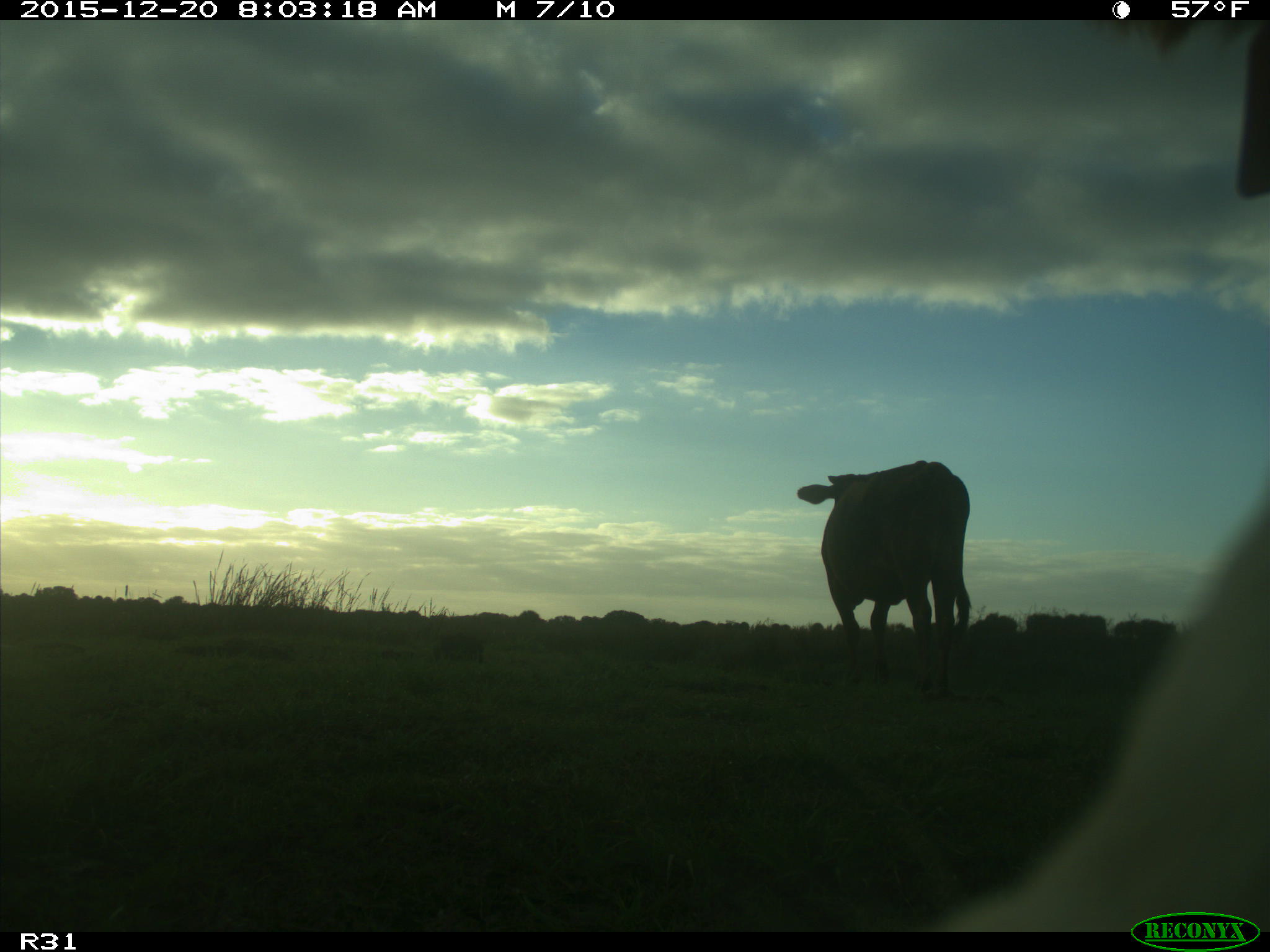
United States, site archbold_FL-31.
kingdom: Animalia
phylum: Chordata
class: Mammalia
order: Artiodactyla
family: Bovidae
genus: Bos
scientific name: Bos taurus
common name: domestic cow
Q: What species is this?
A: Bos taurus (domestic cow).